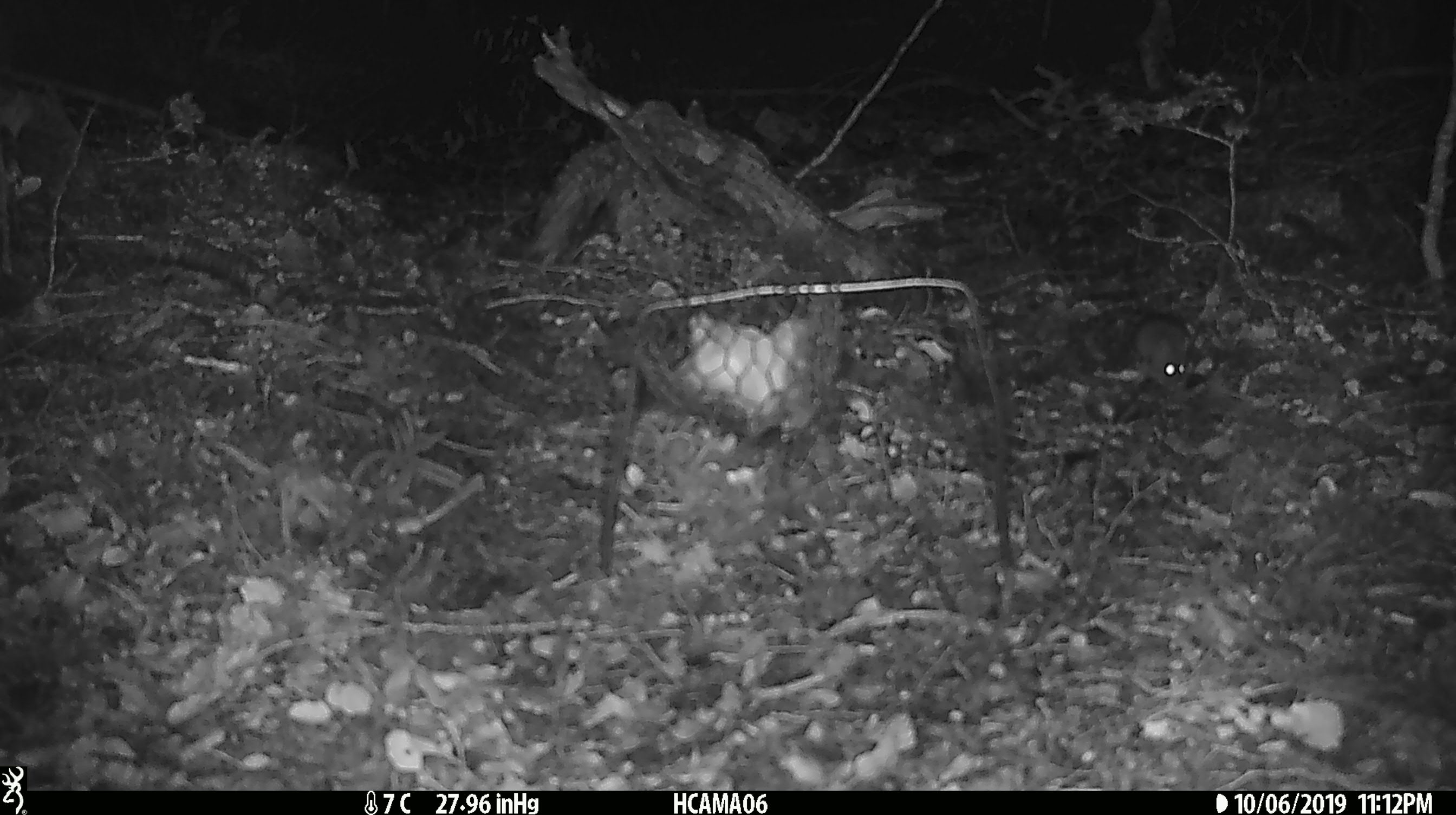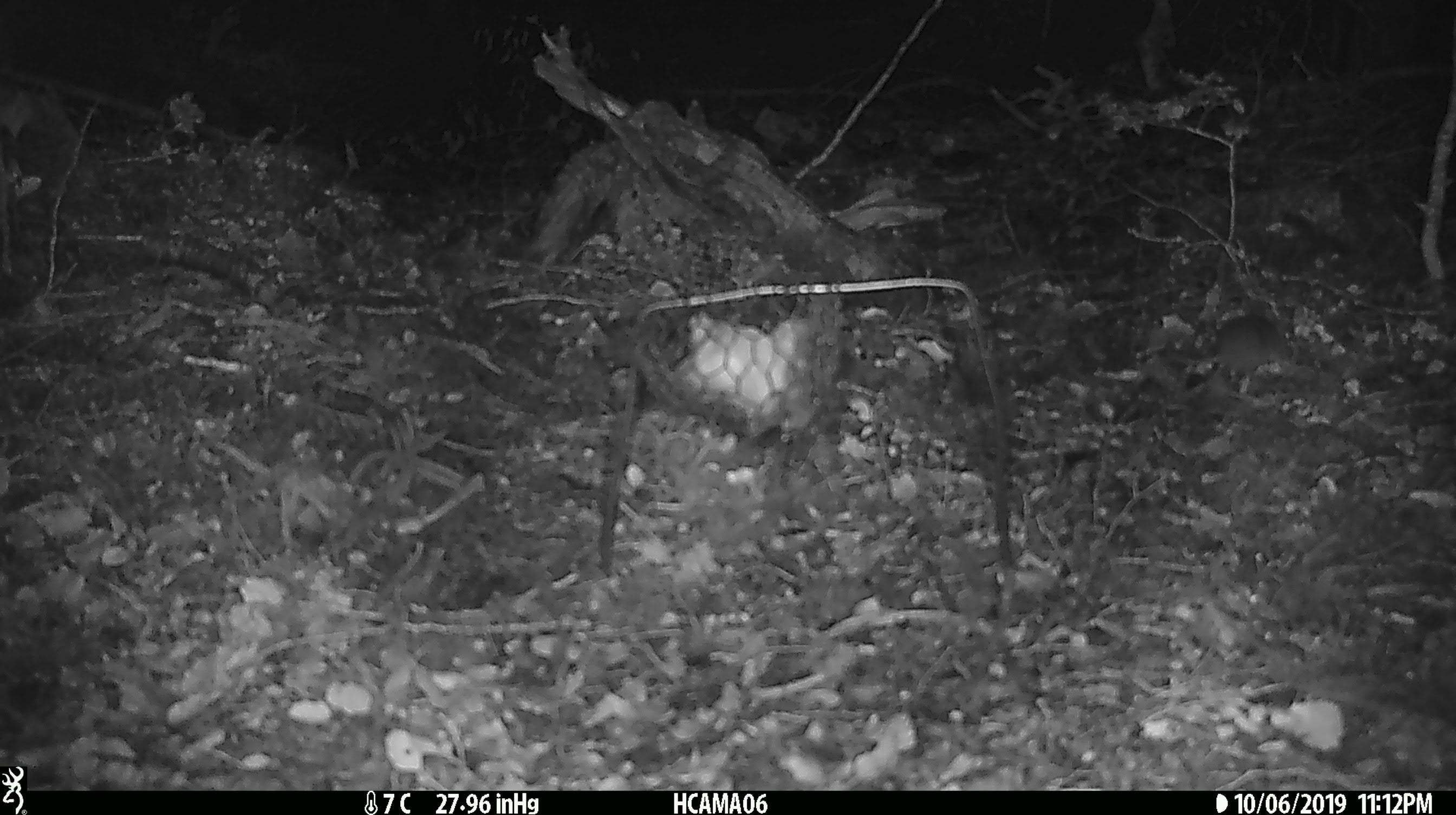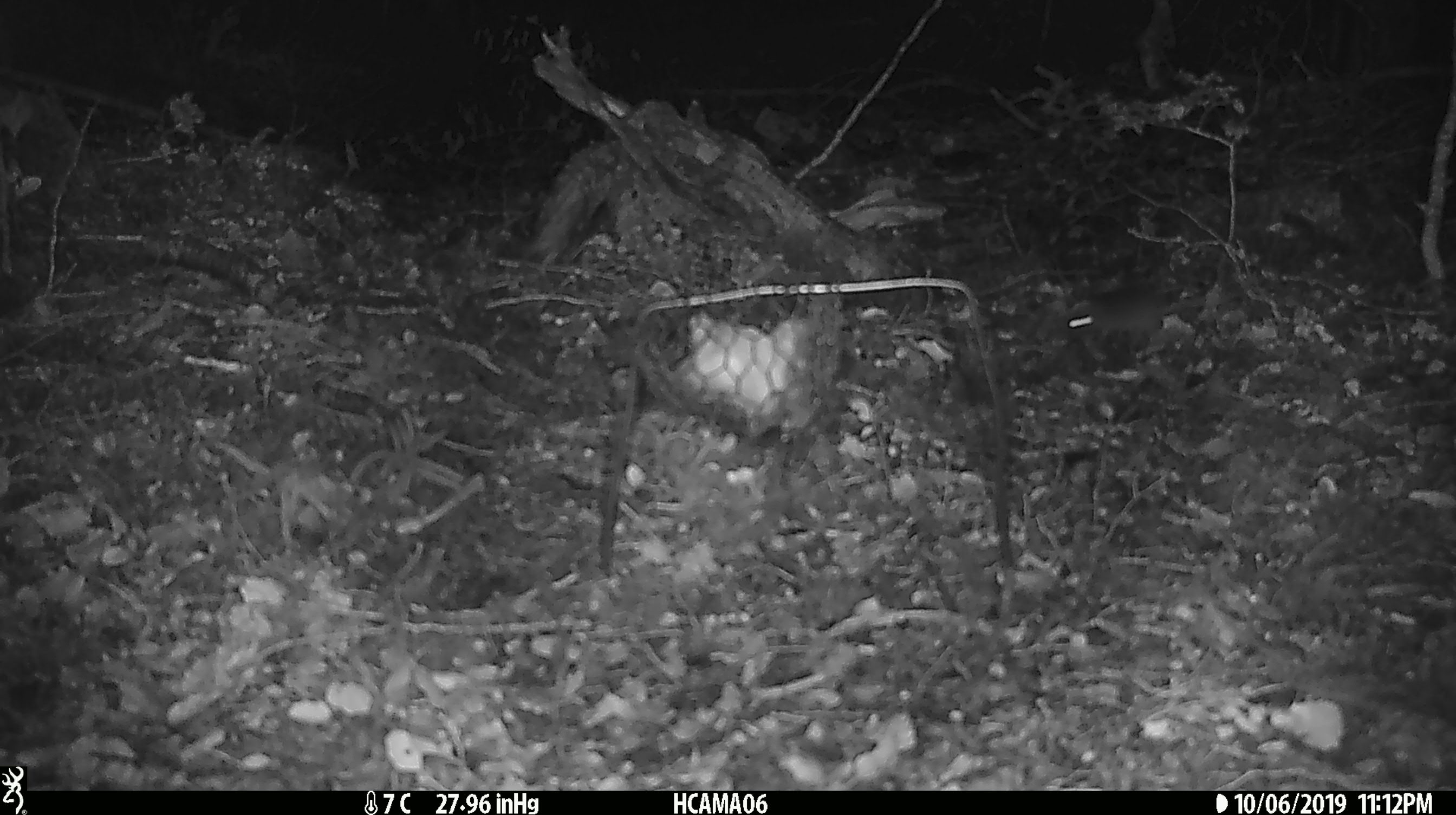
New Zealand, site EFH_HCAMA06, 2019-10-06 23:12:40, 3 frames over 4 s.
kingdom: Animalia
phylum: Chordata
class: Mammalia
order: Rodentia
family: Muridae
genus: Mus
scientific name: Mus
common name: mouse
Mouse (Mus).